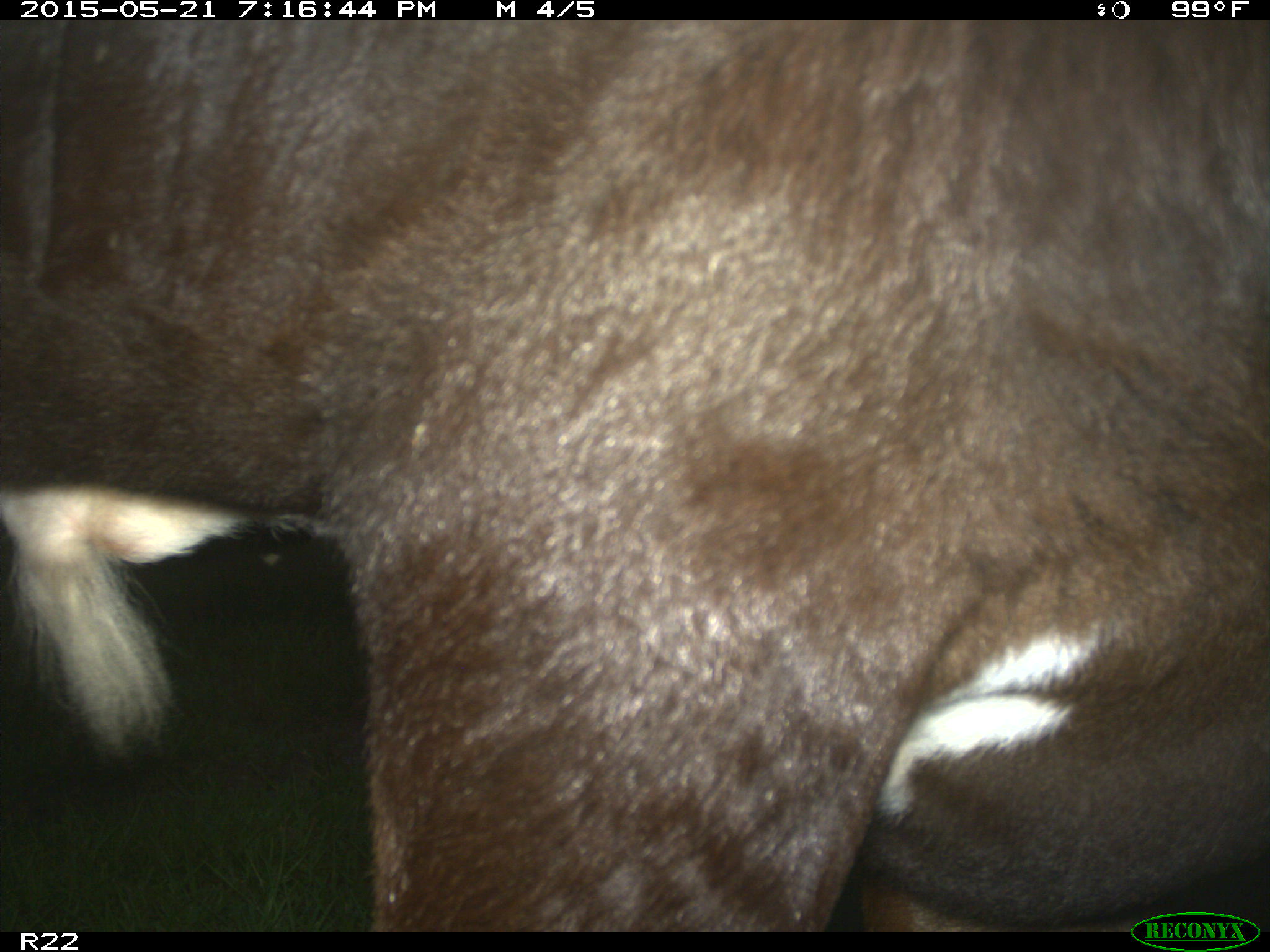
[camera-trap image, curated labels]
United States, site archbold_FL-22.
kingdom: Animalia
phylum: Chordata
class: Mammalia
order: Artiodactyla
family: Bovidae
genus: Bos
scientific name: Bos taurus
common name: domestic cow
Bos taurus (domestic cow).